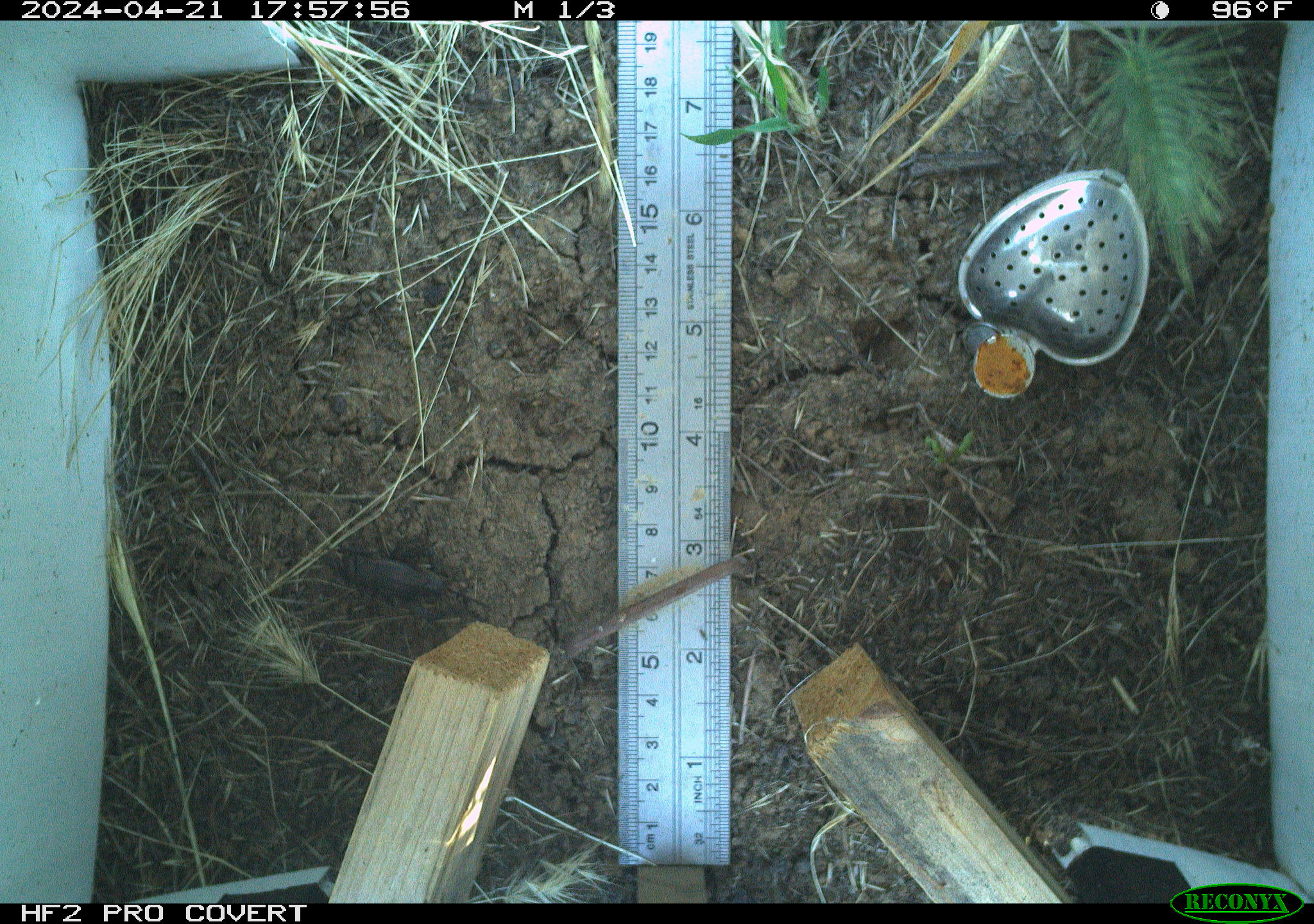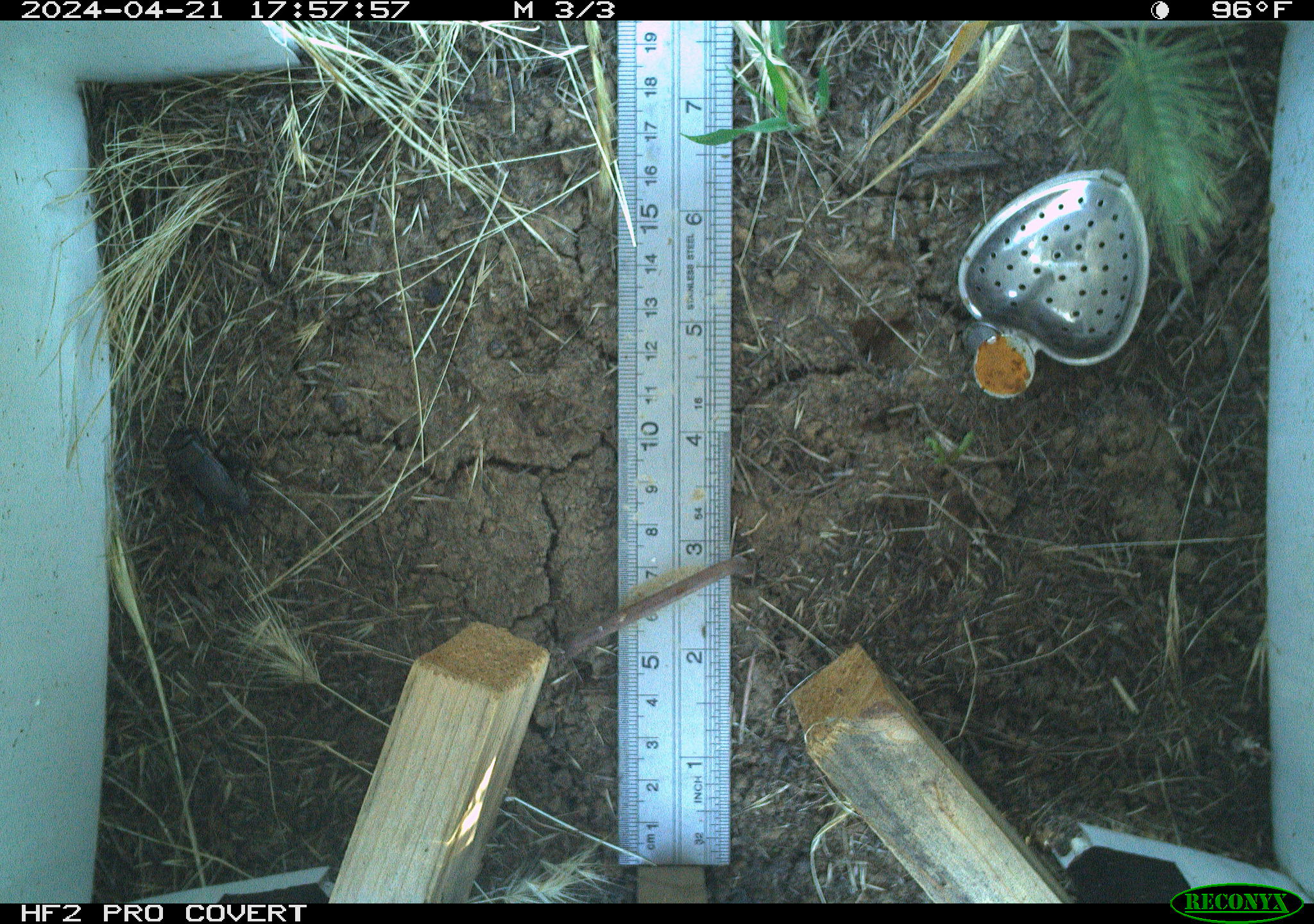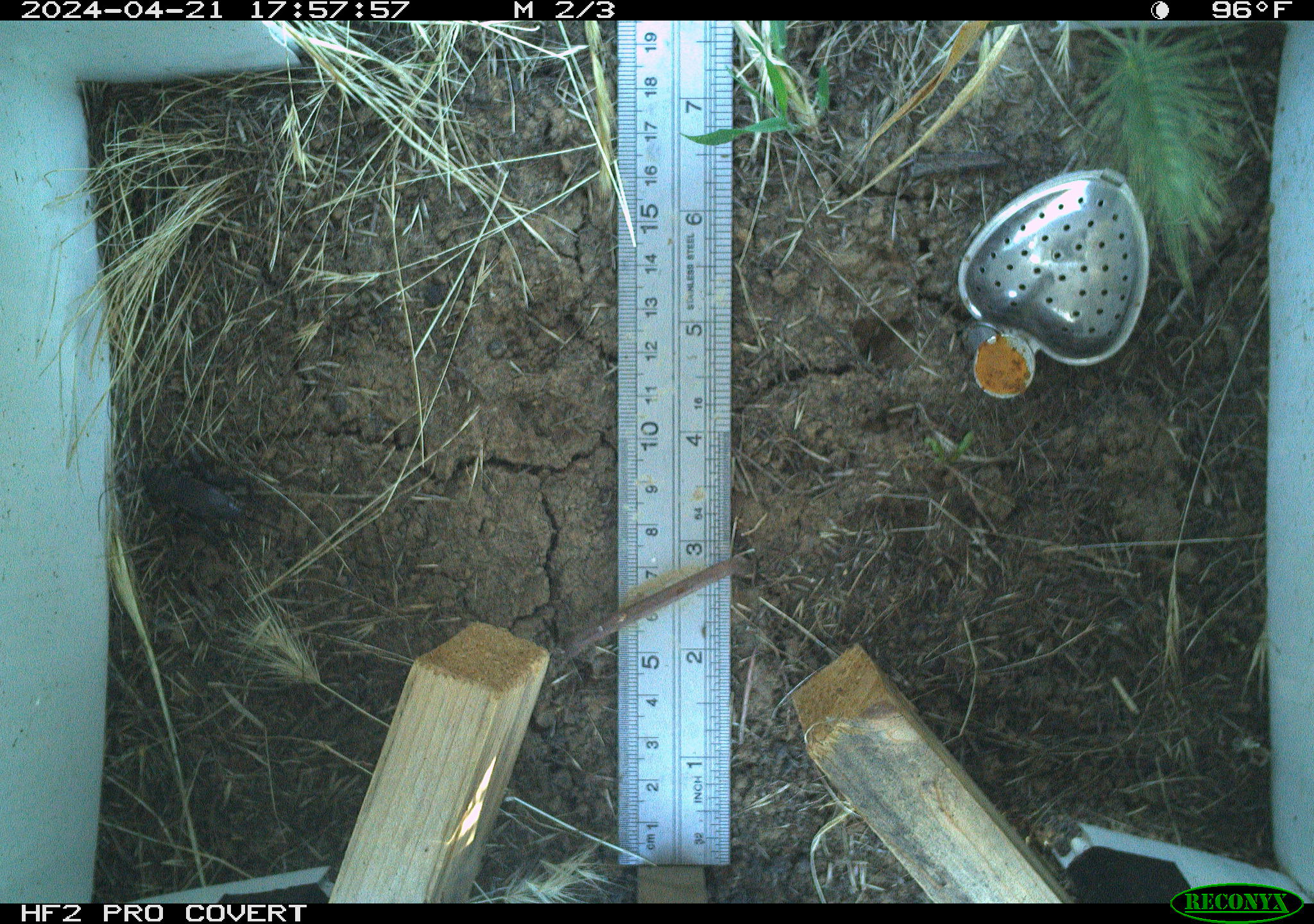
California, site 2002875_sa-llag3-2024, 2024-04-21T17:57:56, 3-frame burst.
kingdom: Animalia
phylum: Arthropoda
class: Insecta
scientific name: Insecta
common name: insect